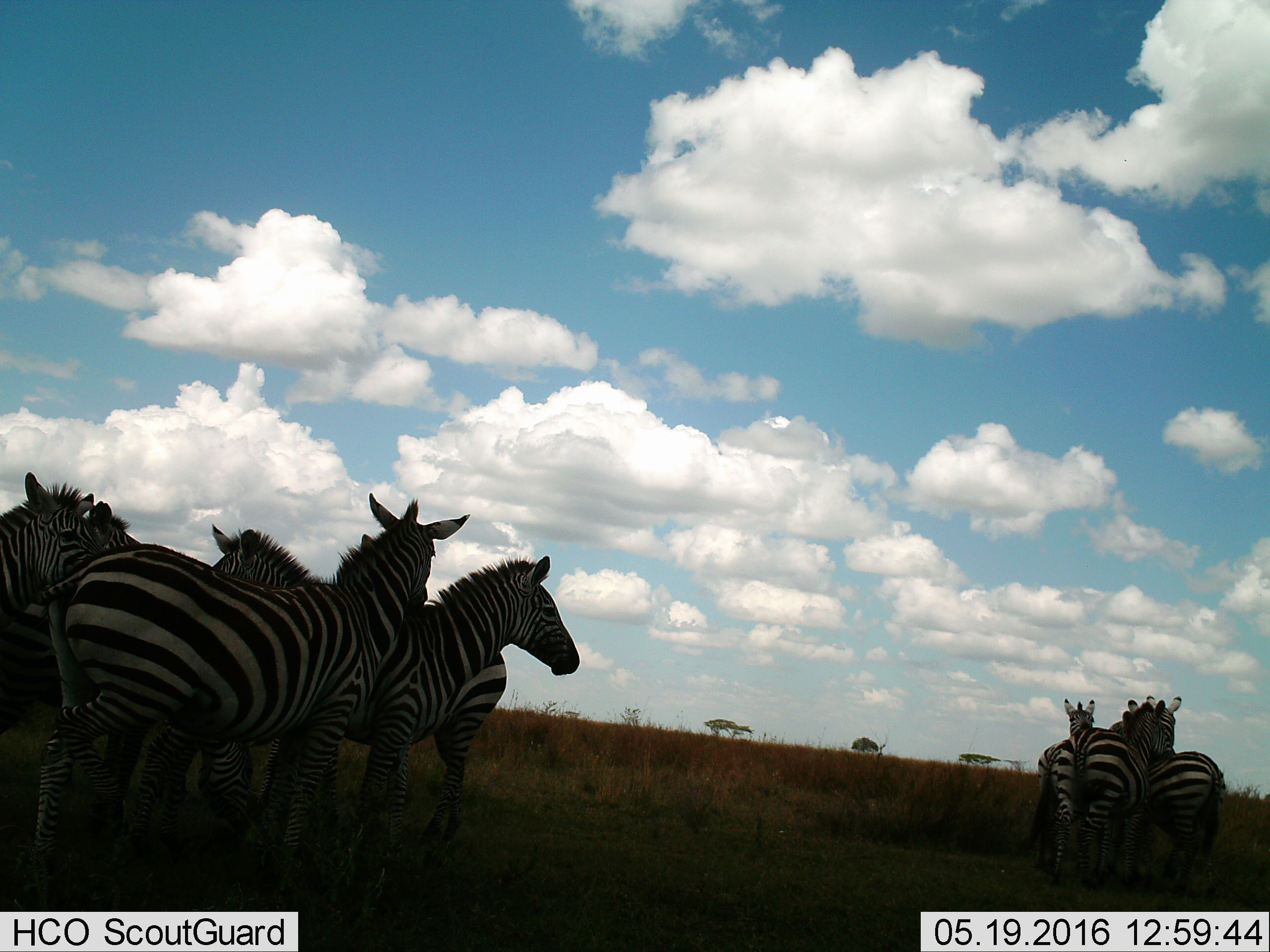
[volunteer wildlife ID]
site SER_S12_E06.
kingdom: Animalia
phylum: Chordata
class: Mammalia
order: Perissodactyla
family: Equidae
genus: Equus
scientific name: Equus quagga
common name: plains zebra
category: zebraplains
Zebraplains (plains zebra) (Equus quagga), count 9. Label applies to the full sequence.